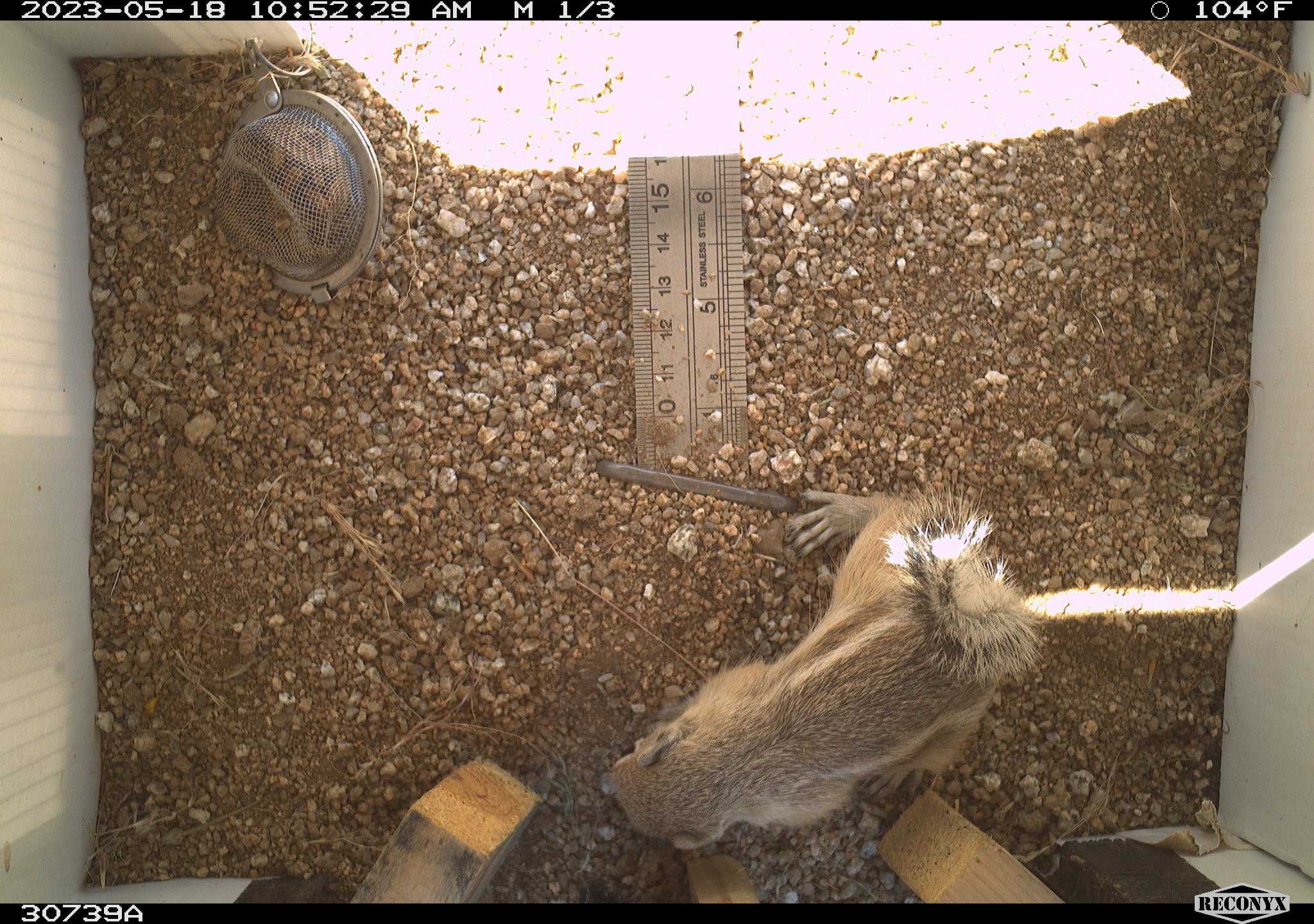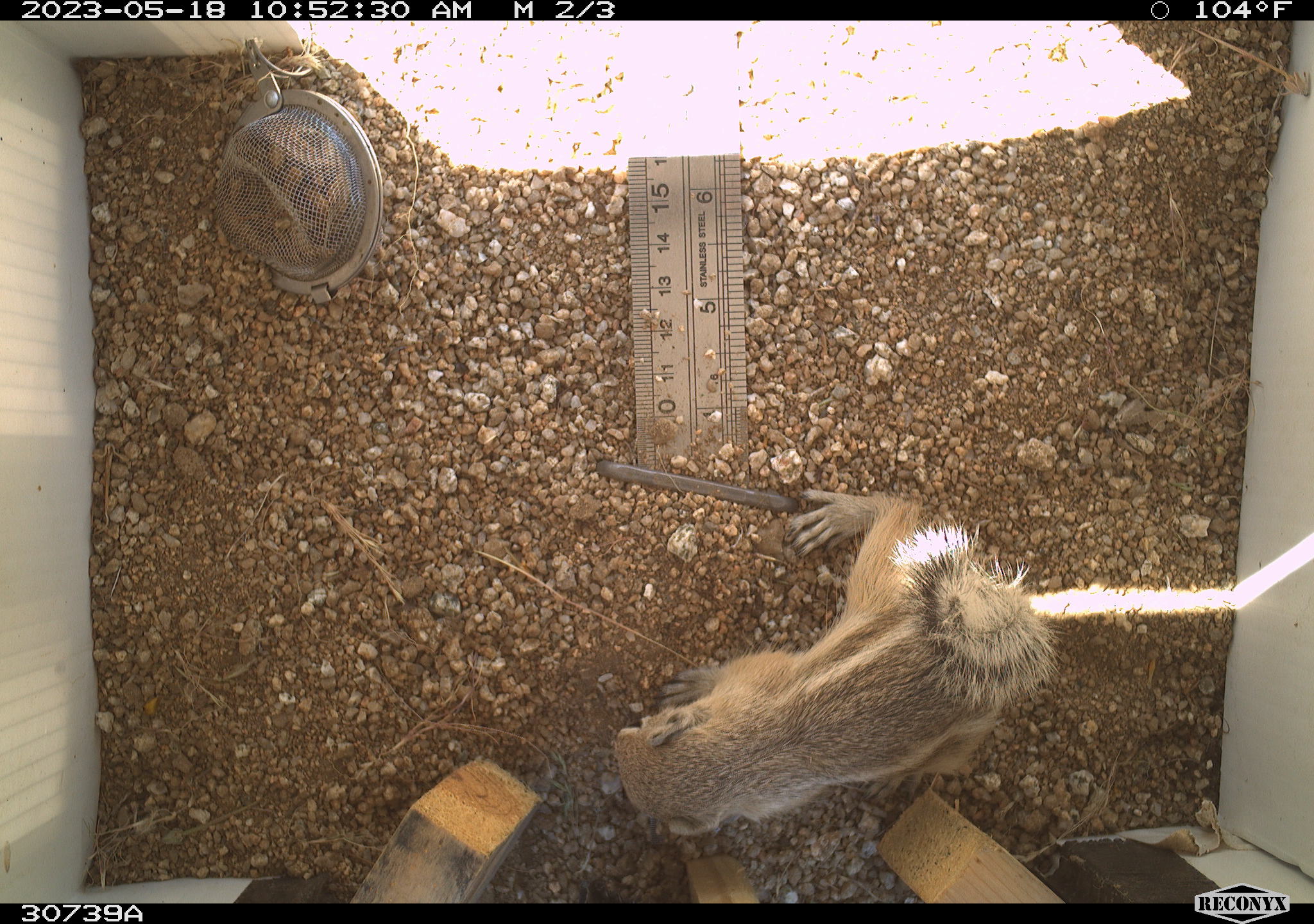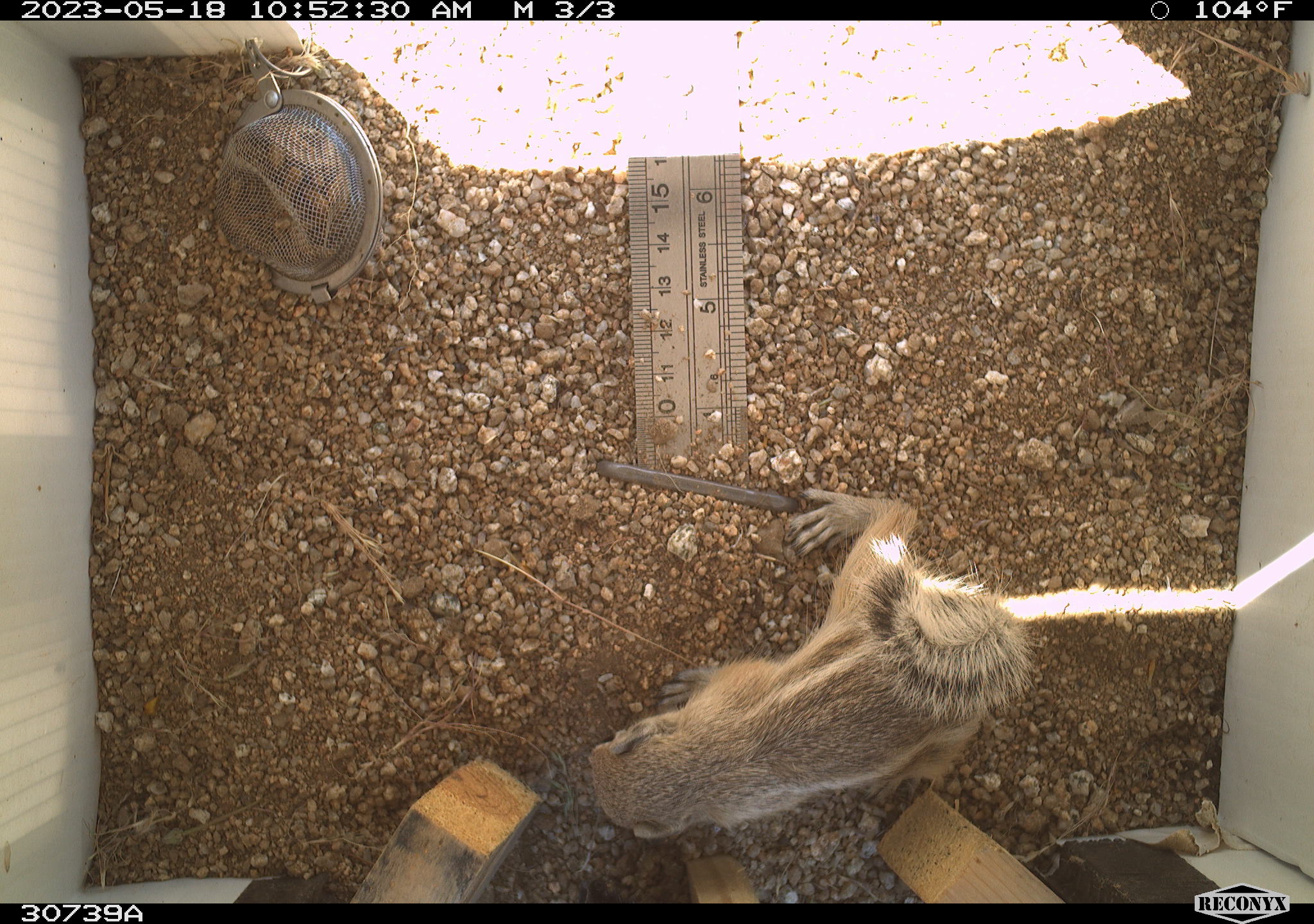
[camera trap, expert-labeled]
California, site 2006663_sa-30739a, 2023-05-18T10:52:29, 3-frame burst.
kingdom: Animalia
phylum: Chordata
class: Mammalia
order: Rodentia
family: Sciuridae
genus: Ammospermophilus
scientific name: Ammospermophilus leucurus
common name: white-tailed antelope squirrel